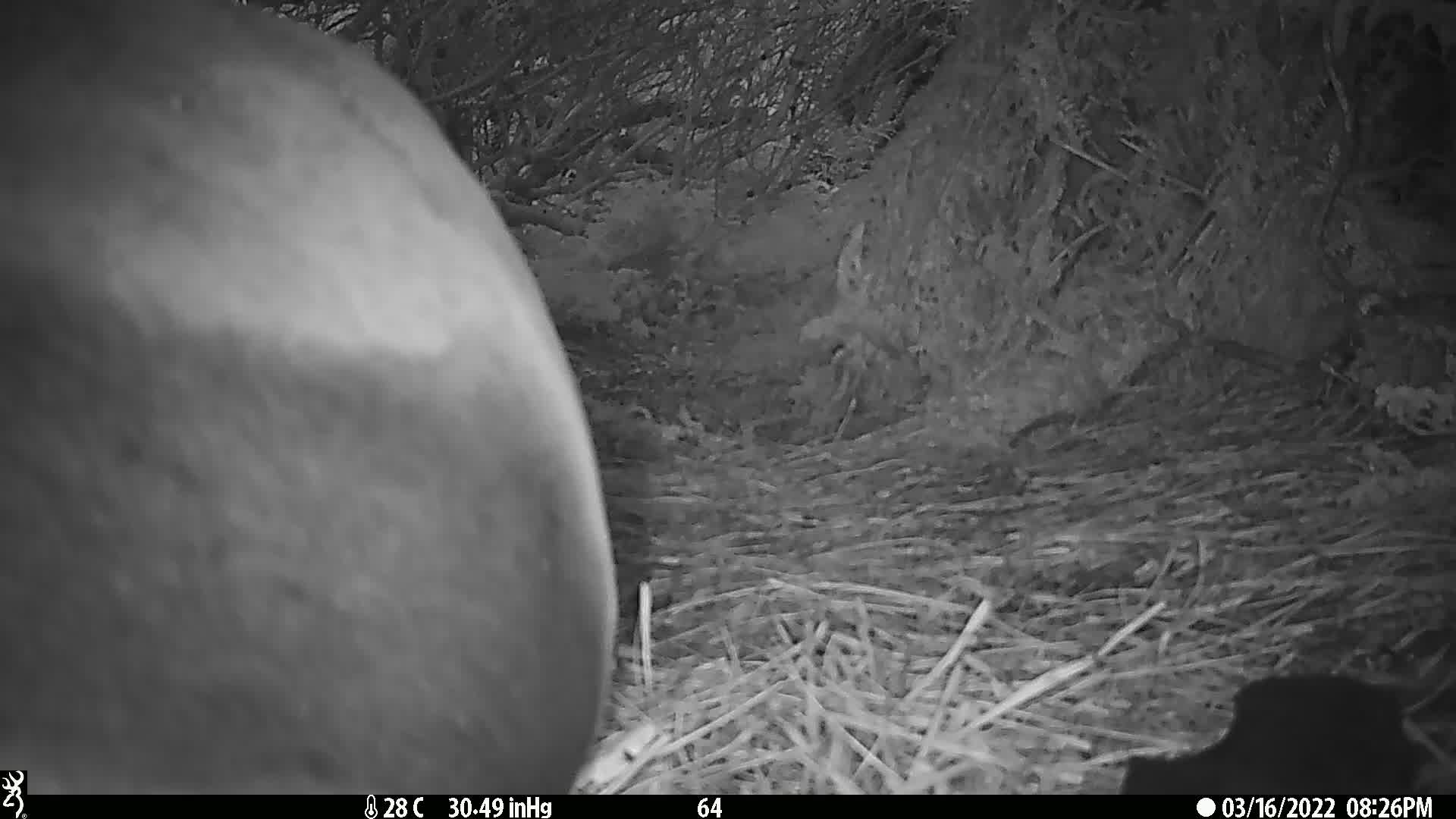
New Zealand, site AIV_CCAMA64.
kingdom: Animalia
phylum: Chordata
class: Mammalia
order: Carnivora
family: Otariidae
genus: Phocarctos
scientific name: Phocarctos hookeri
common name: new zealand sea lion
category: sealion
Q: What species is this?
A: Sealion (new zealand sea lion) (Phocarctos hookeri).